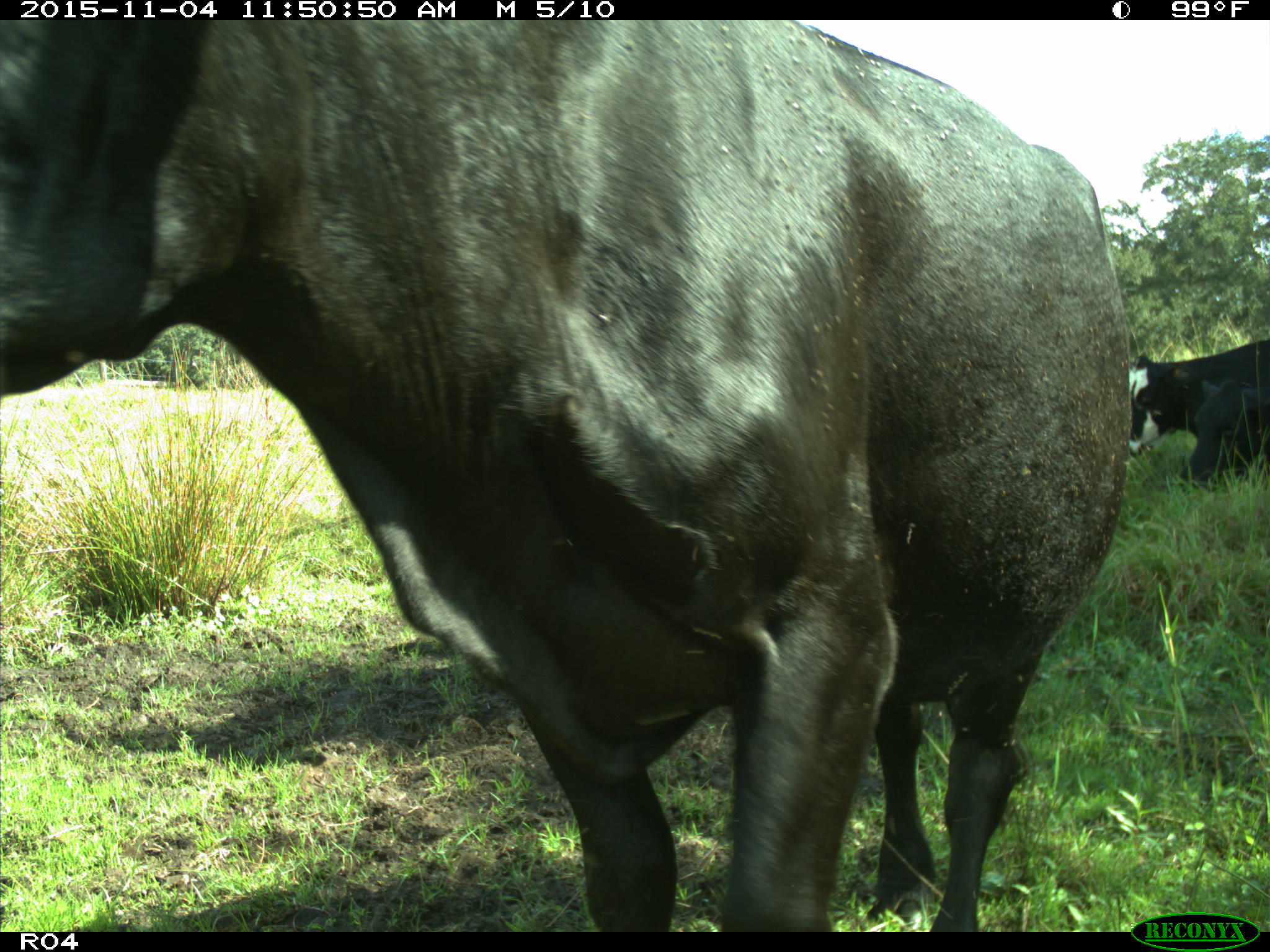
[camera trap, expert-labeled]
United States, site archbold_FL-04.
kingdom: Animalia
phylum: Chordata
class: Mammalia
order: Artiodactyla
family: Bovidae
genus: Bos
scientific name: Bos taurus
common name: domestic cow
Bos taurus (domestic cow).